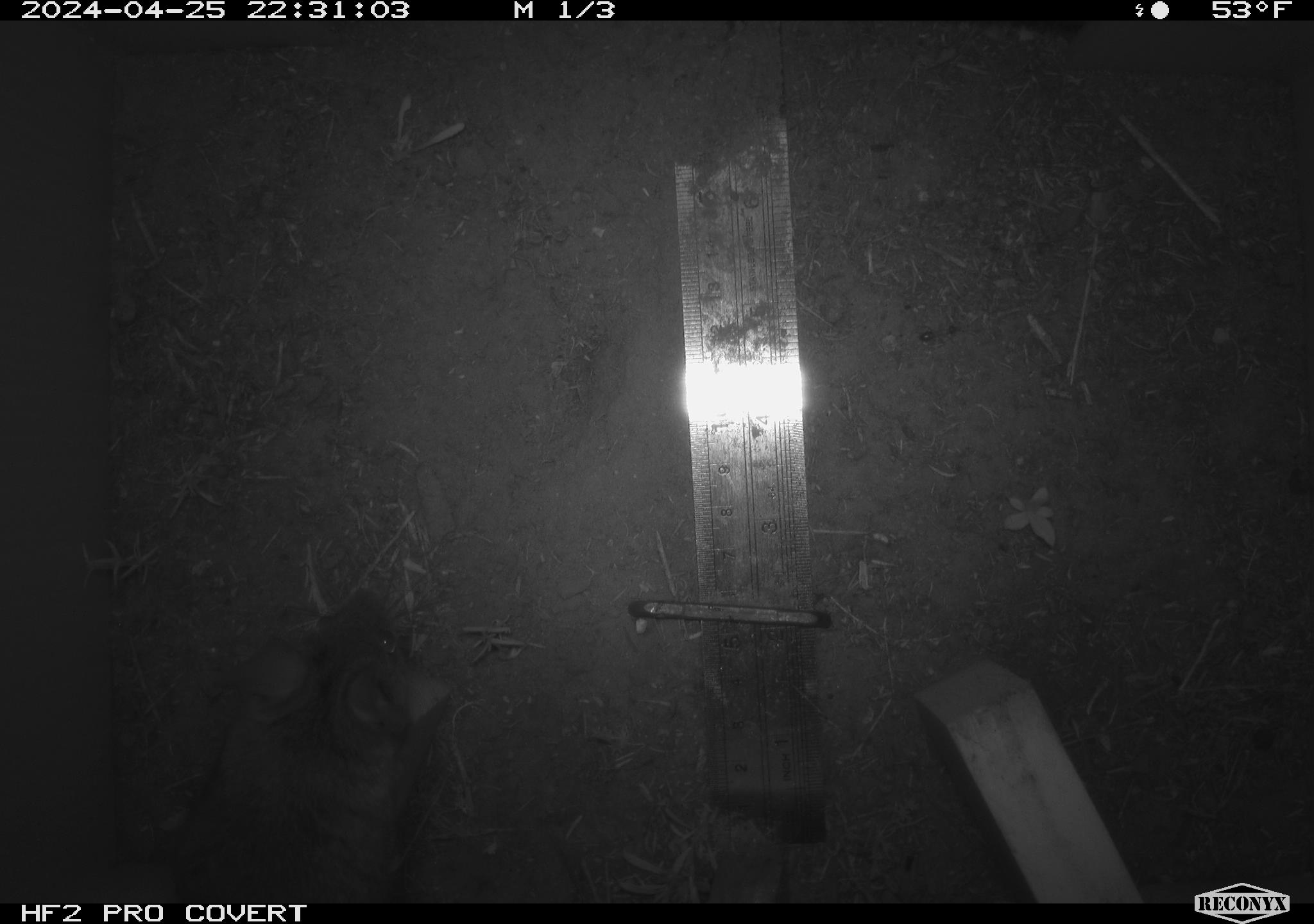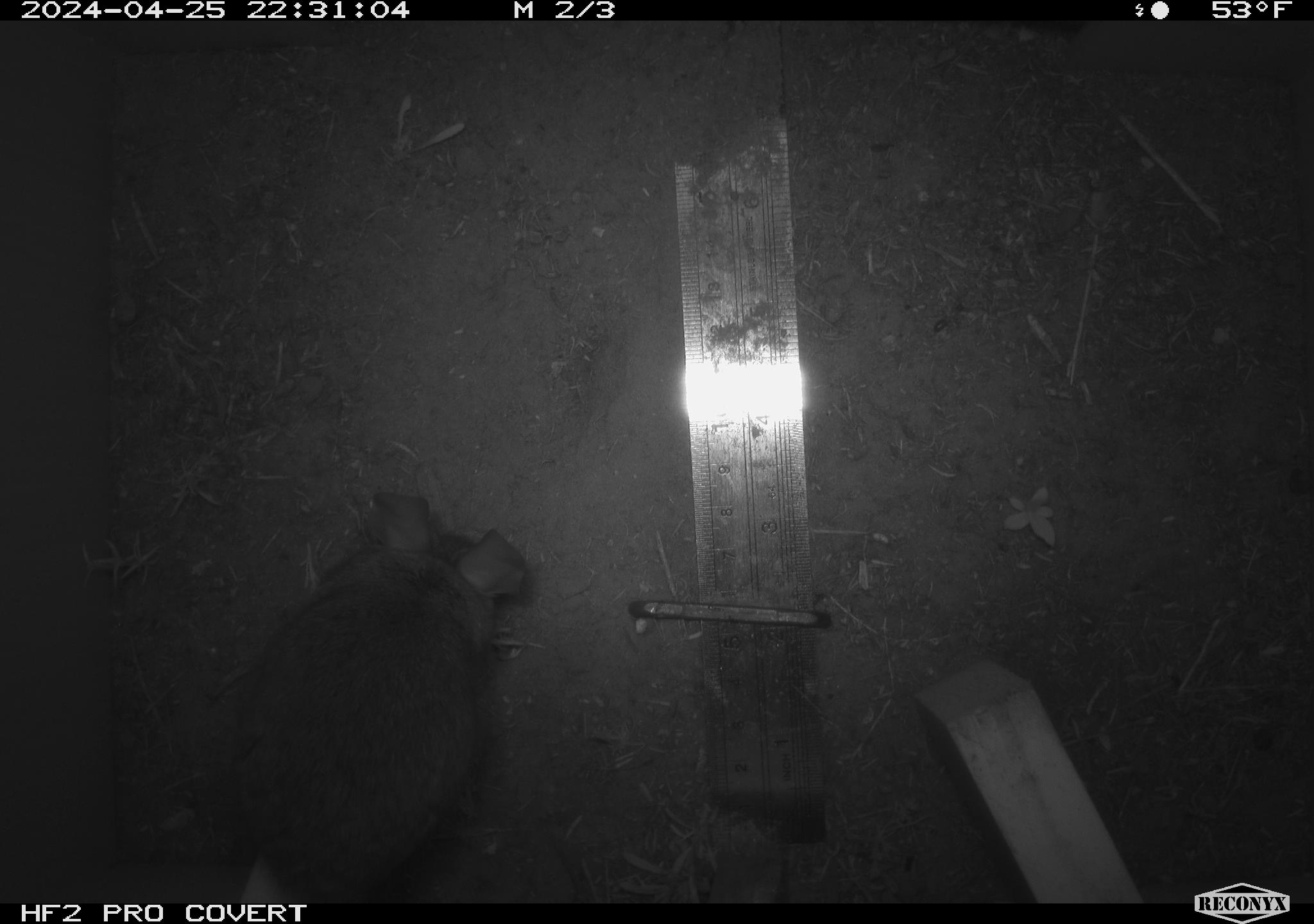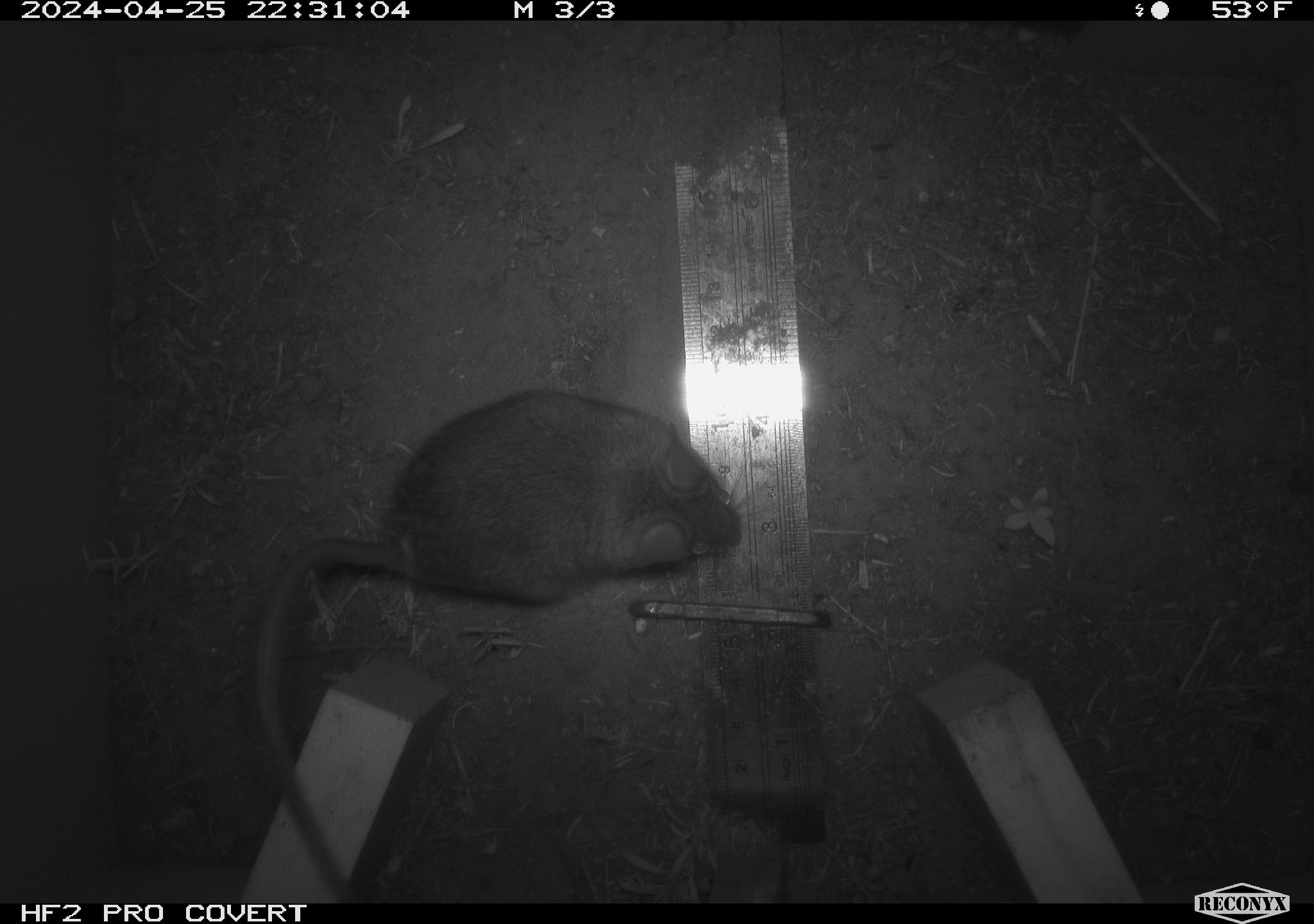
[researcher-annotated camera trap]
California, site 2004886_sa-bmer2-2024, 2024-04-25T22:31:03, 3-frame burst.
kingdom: Animalia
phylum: Chordata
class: Mammalia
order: Rodentia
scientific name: Rodentia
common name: mouse species